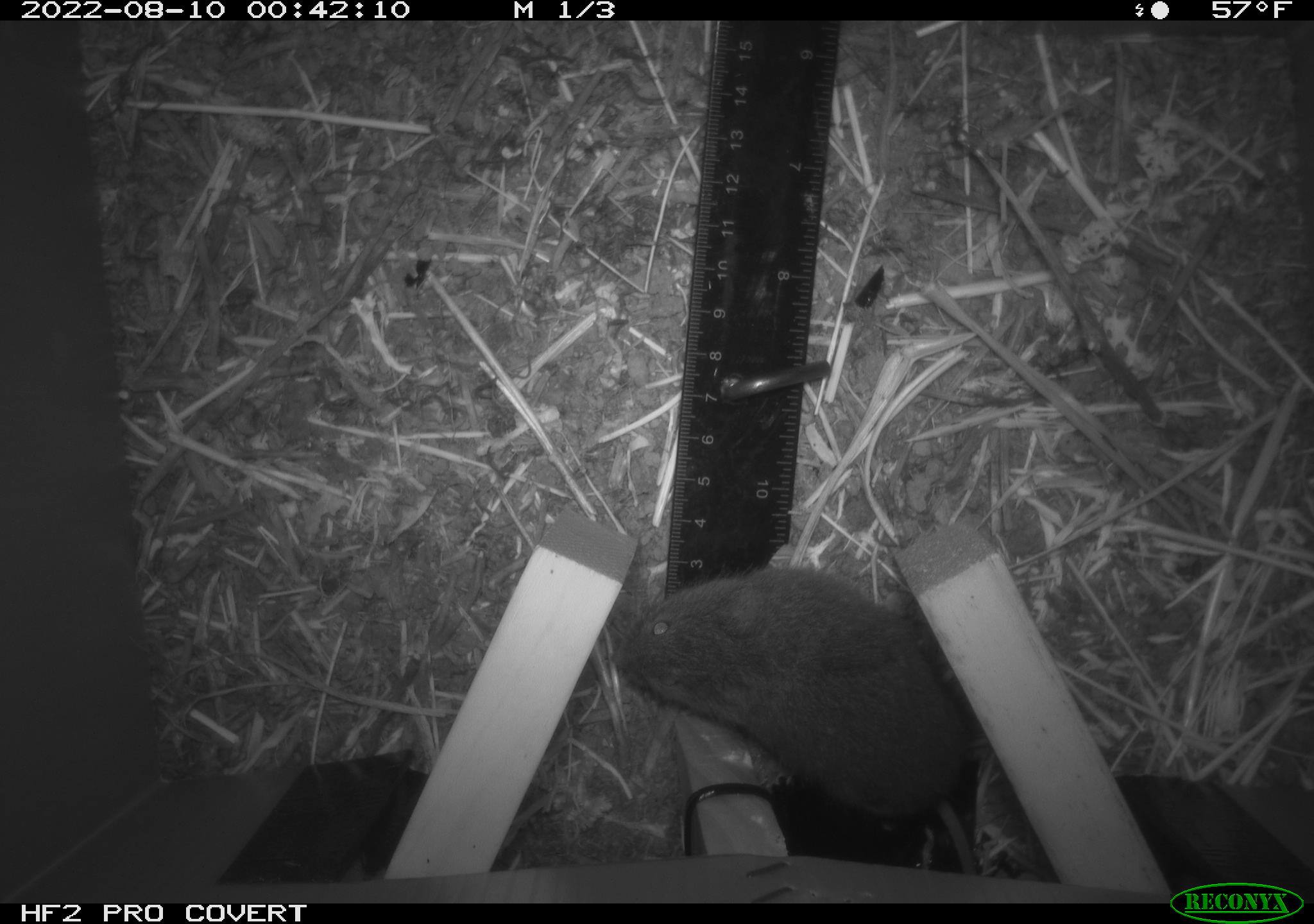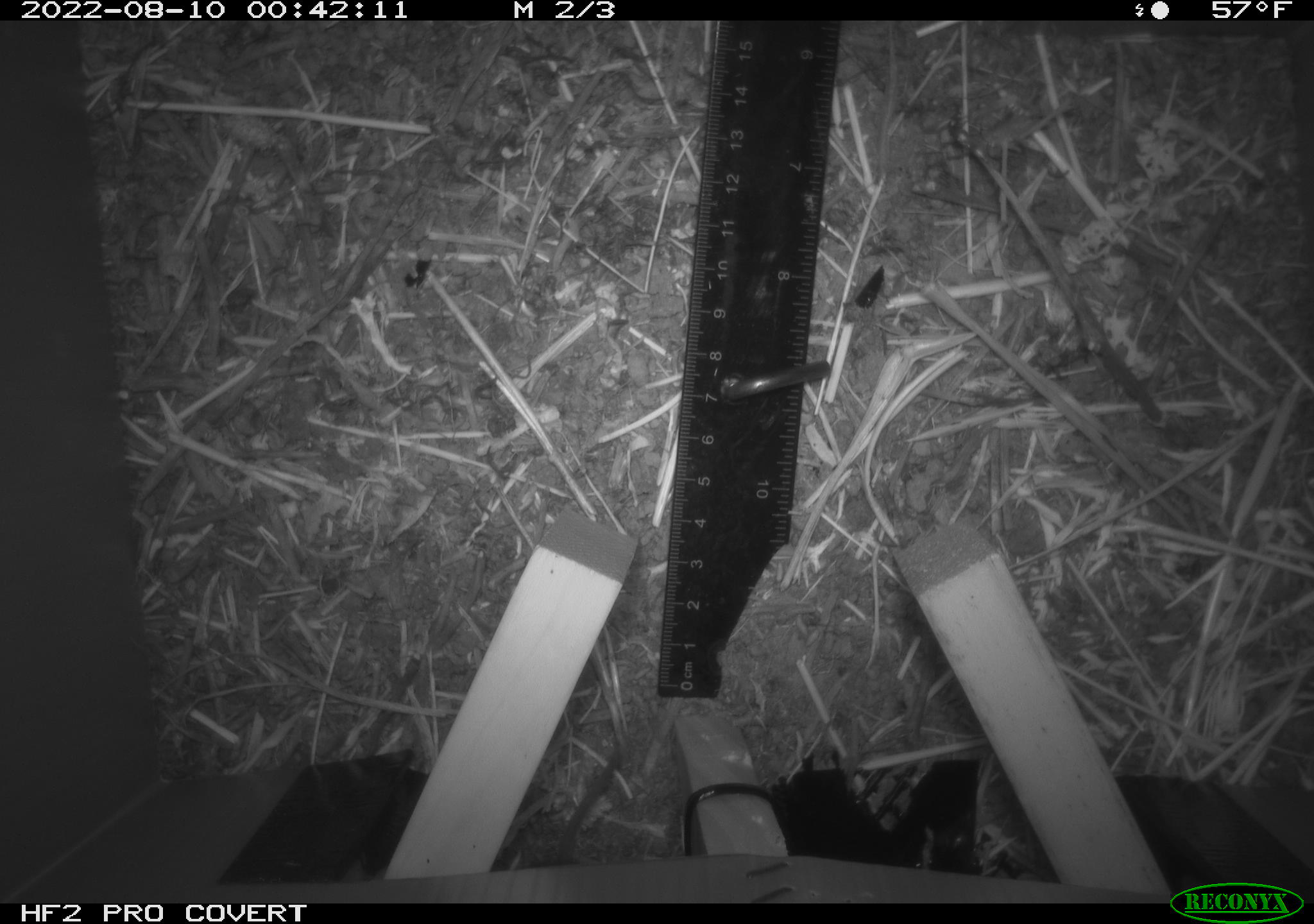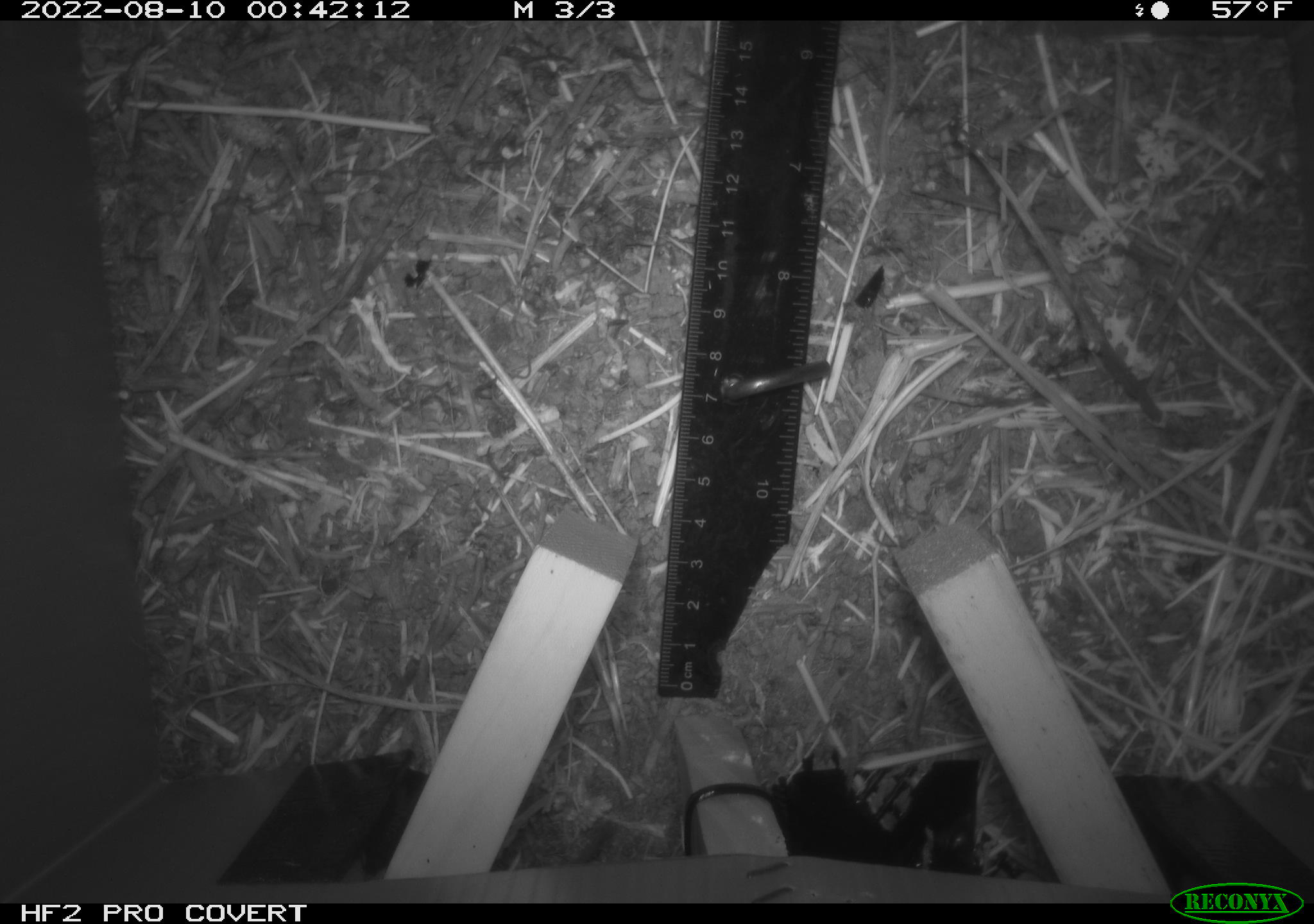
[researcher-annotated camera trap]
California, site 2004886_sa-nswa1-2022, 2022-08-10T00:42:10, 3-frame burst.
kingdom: Animalia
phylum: Chordata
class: Mammalia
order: Rodentia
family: Cricetidae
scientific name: Cricetidae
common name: hamsters, voles, lemmings, and allies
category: cricetidae family